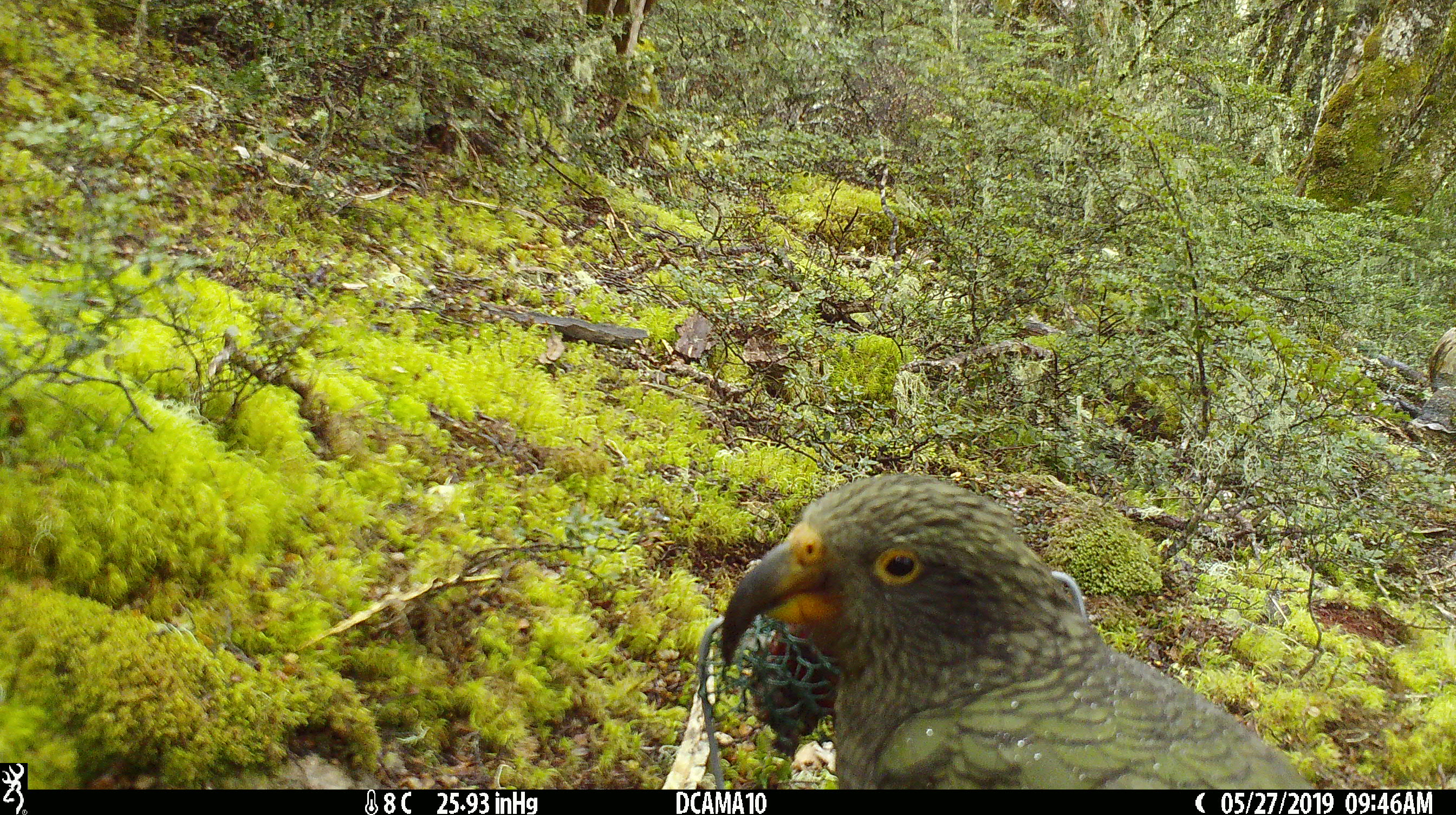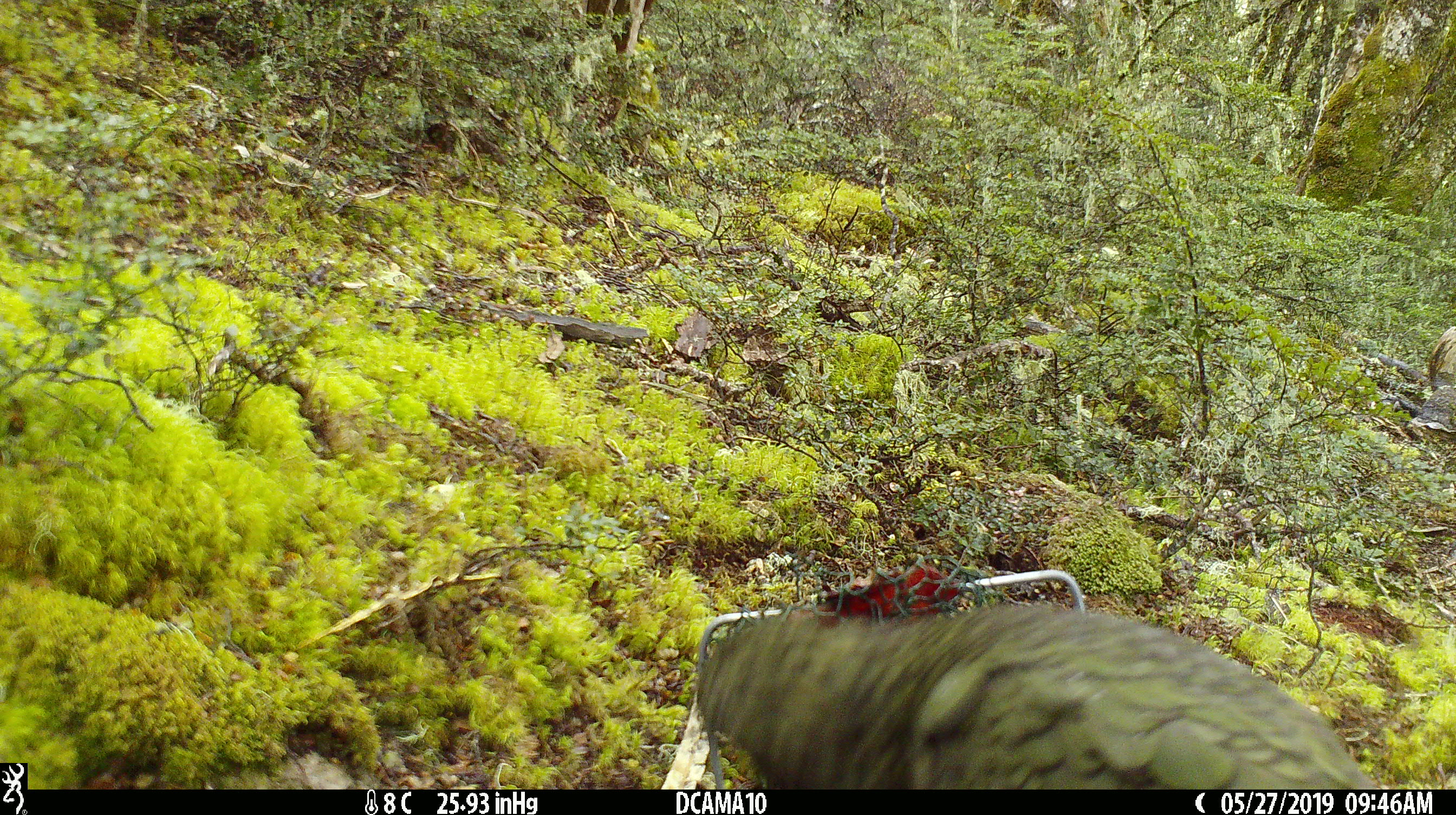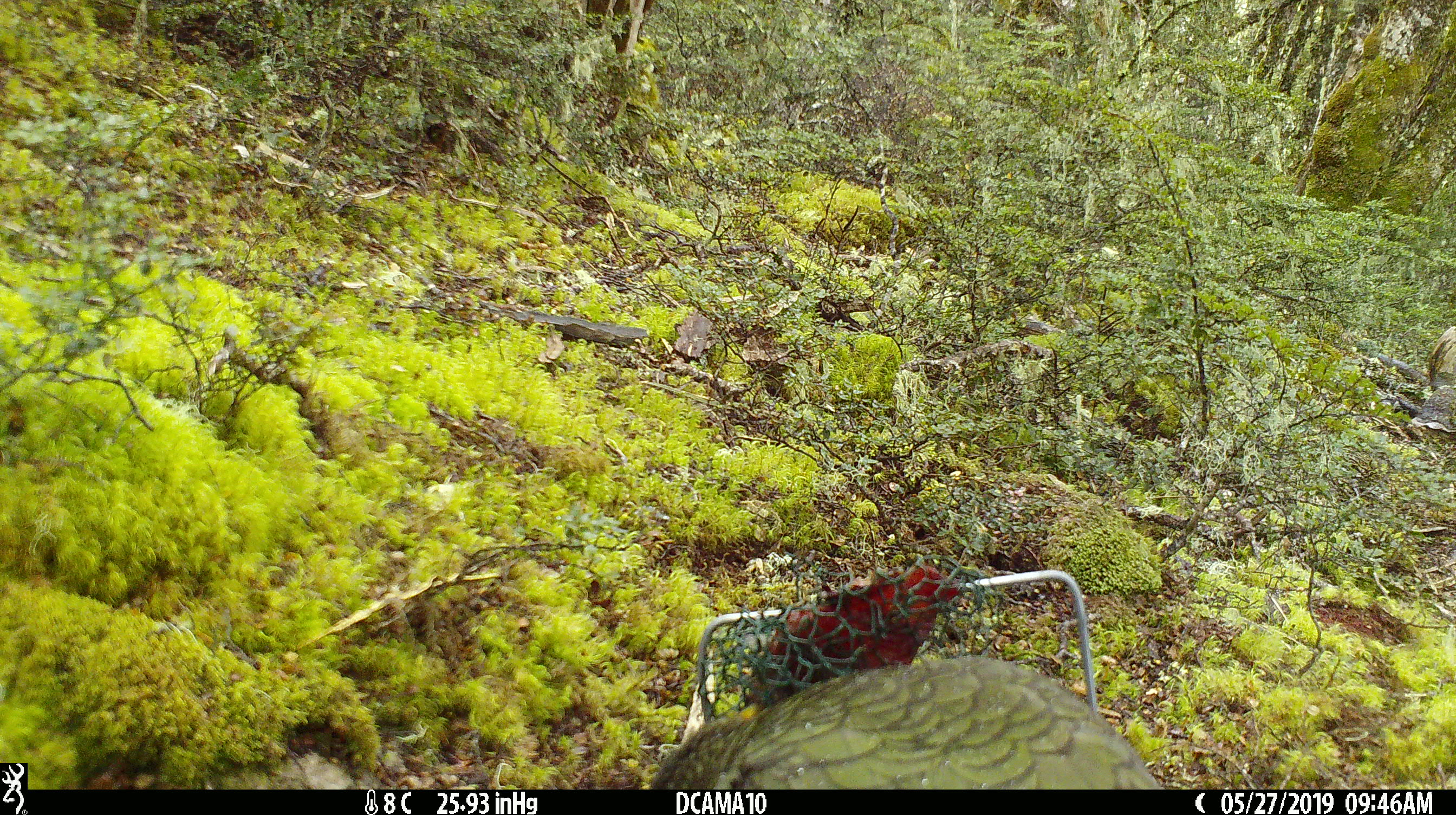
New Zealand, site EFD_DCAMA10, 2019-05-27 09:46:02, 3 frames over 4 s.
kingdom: Animalia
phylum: Chordata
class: Aves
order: Psittaciformes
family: Strigopidae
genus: Nestor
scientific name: Nestor notabilis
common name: kea